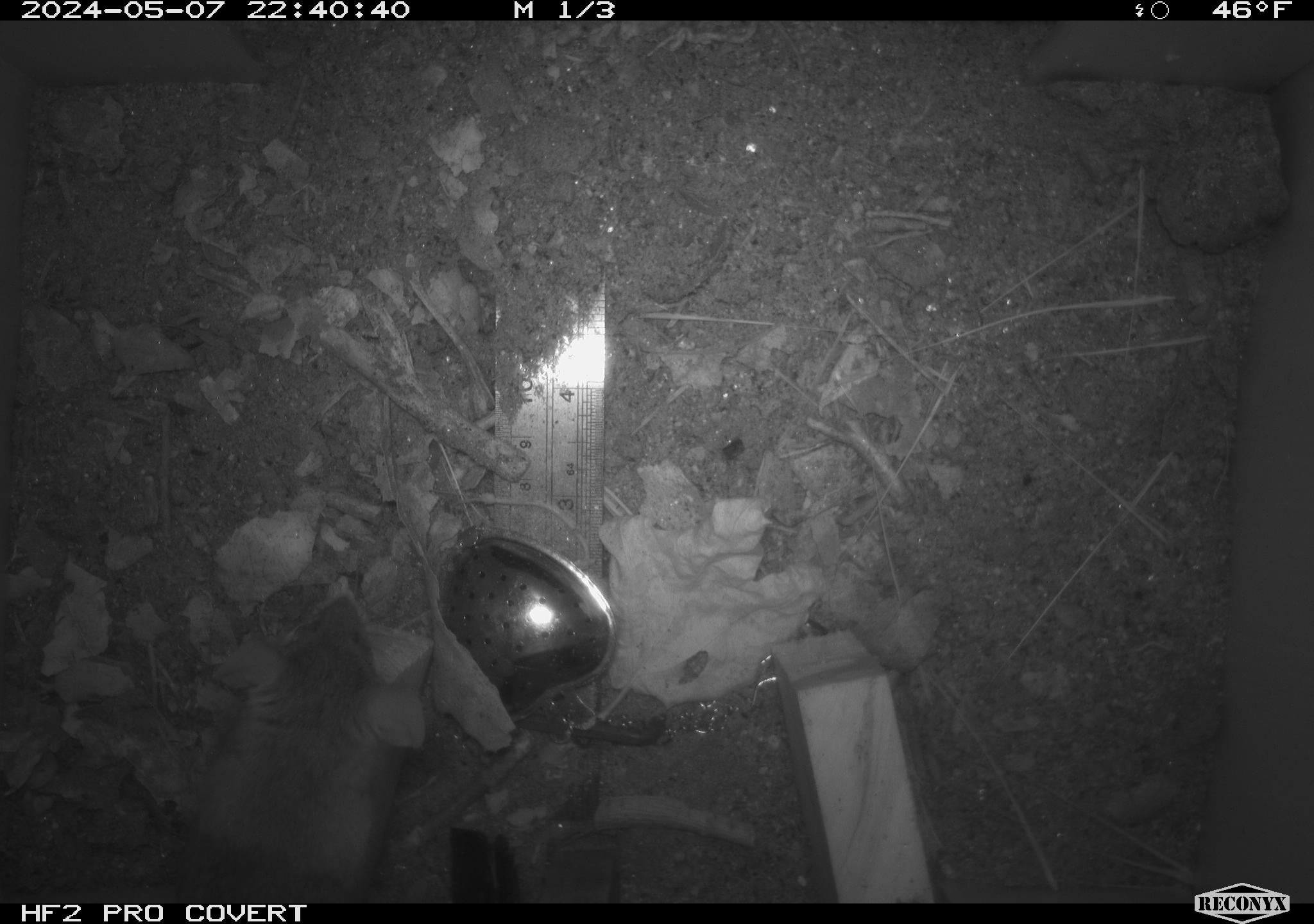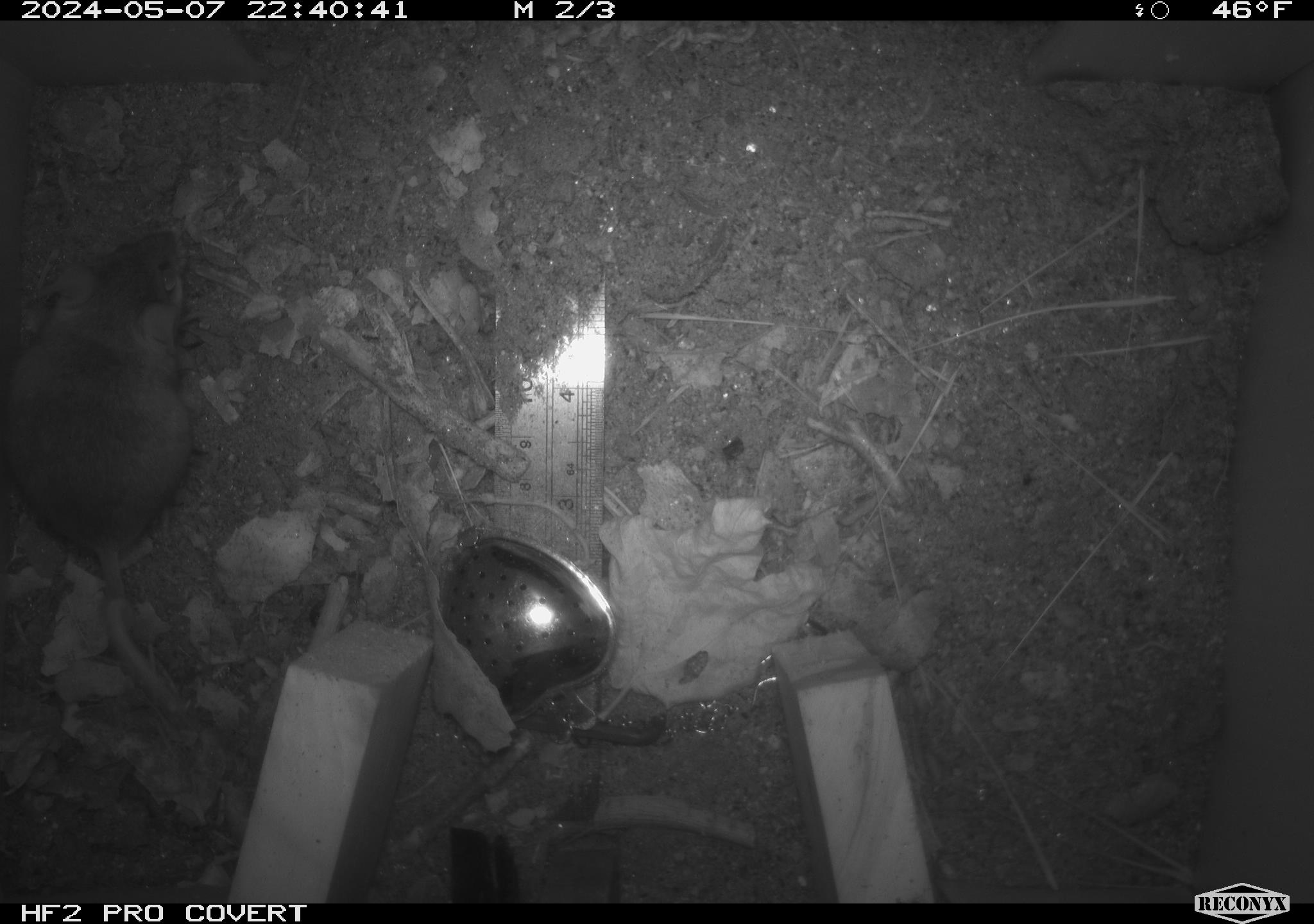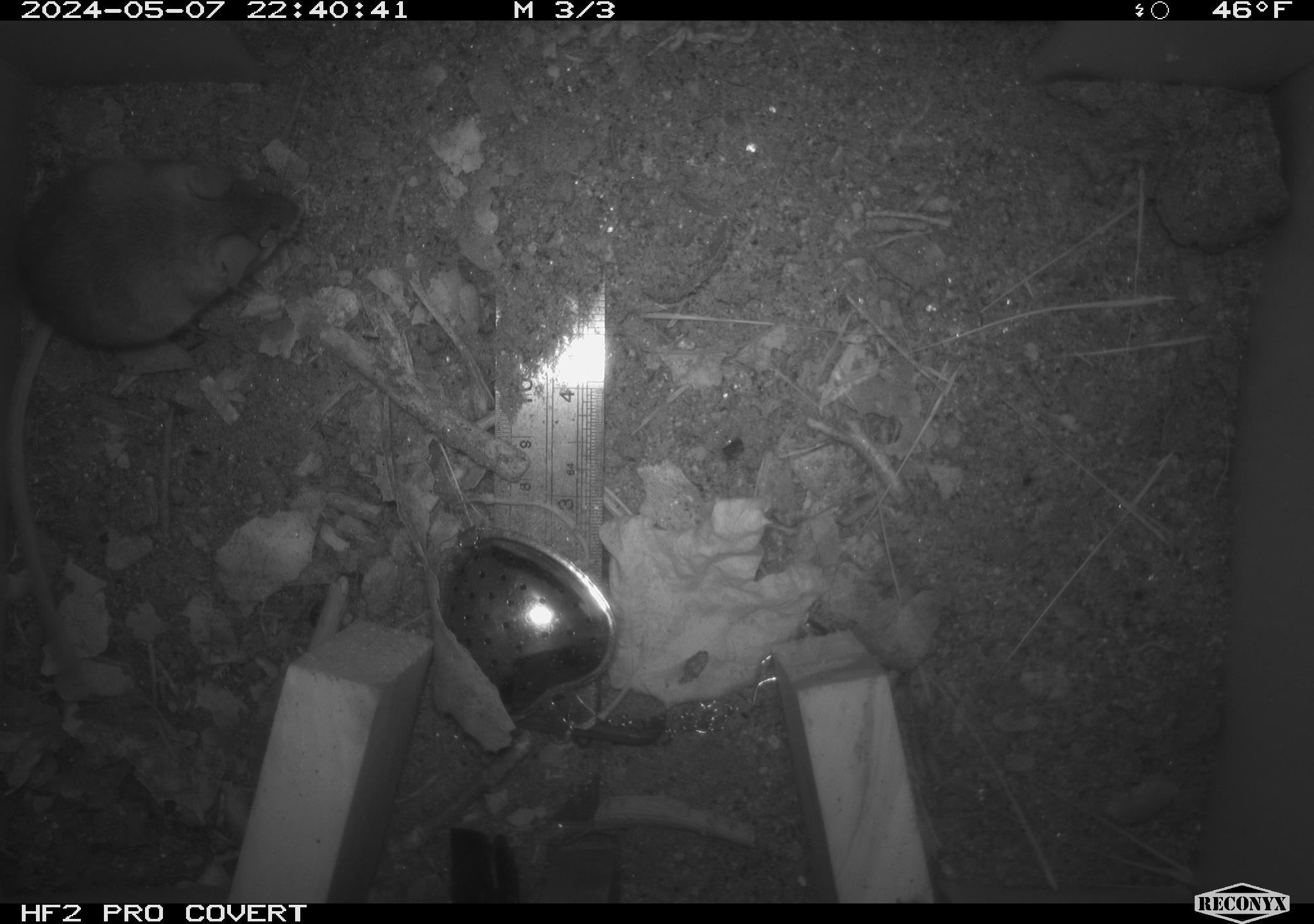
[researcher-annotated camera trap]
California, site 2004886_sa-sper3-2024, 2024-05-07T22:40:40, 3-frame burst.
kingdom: Animalia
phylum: Chordata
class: Mammalia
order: Rodentia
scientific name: Rodentia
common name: mouse species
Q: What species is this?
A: Mouse species (Rodentia).